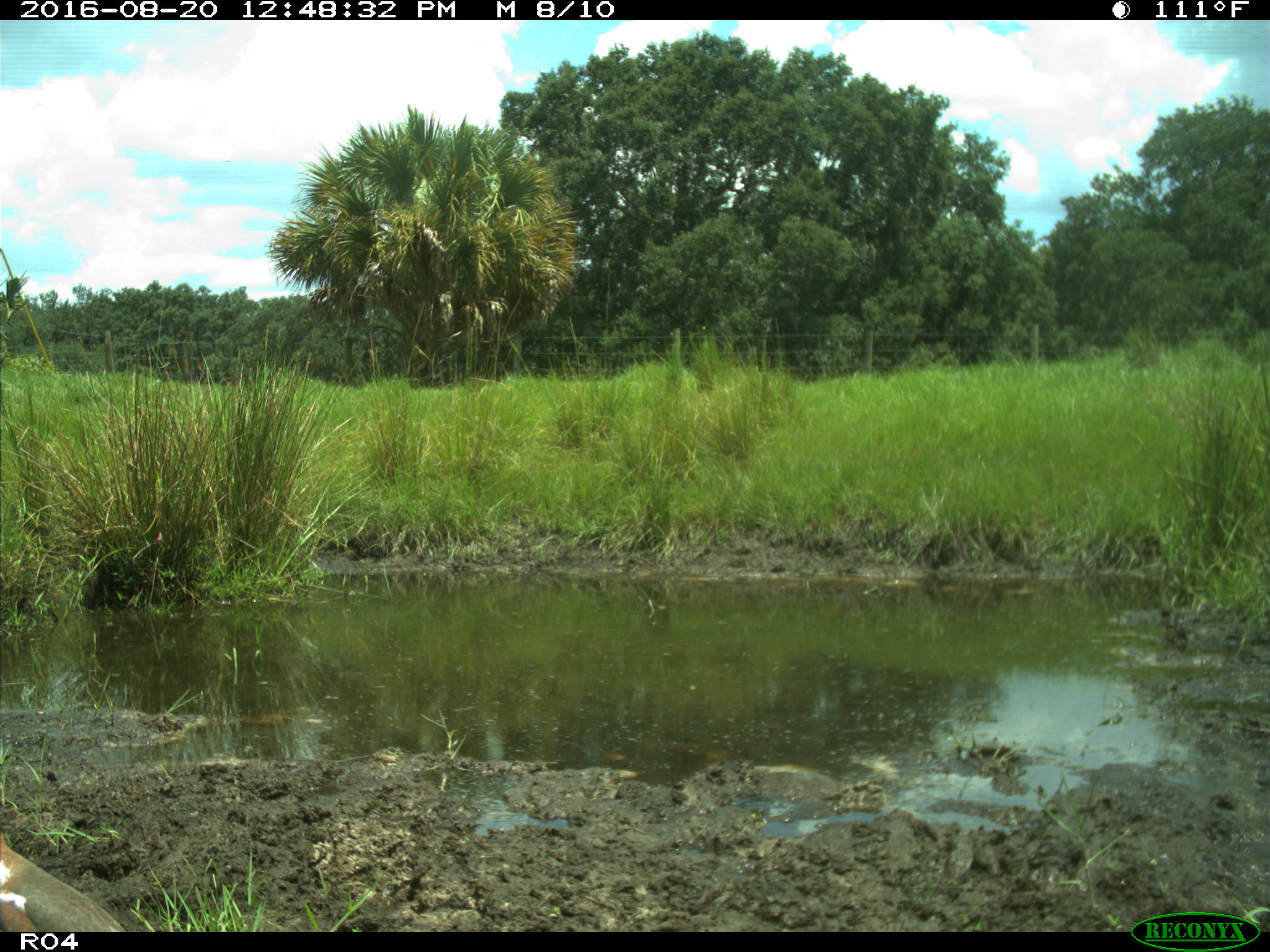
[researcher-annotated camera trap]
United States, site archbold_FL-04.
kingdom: Animalia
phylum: Chordata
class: Aves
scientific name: Aves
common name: birds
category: unidentified bird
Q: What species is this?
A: Unidentified bird (birds) (Aves).